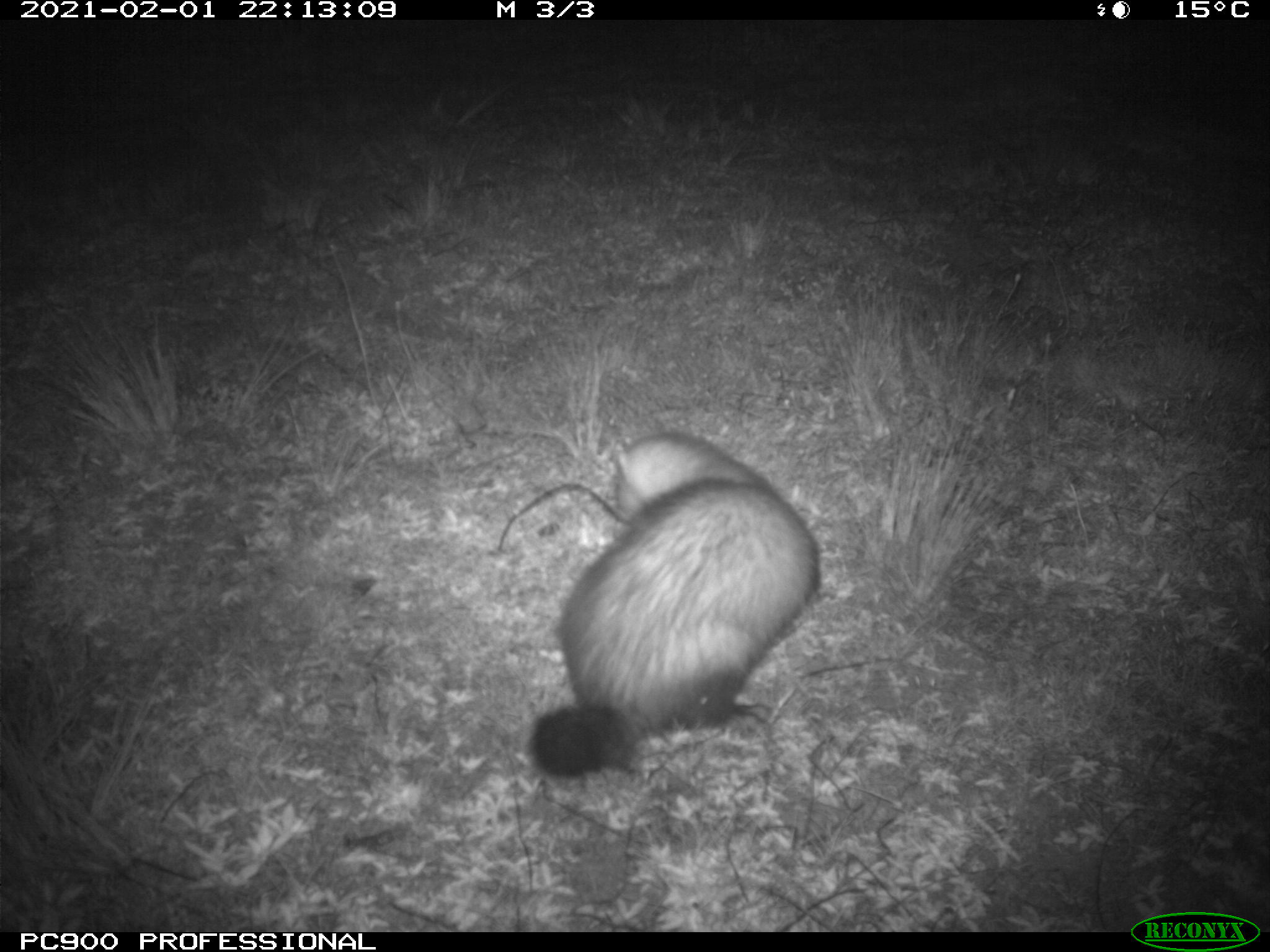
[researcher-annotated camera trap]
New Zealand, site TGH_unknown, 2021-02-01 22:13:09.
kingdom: Animalia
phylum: Chordata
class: Mammalia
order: Carnivora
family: Mustelidae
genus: Mustela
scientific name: Mustela furo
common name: ferret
Ferret (Mustela furo).